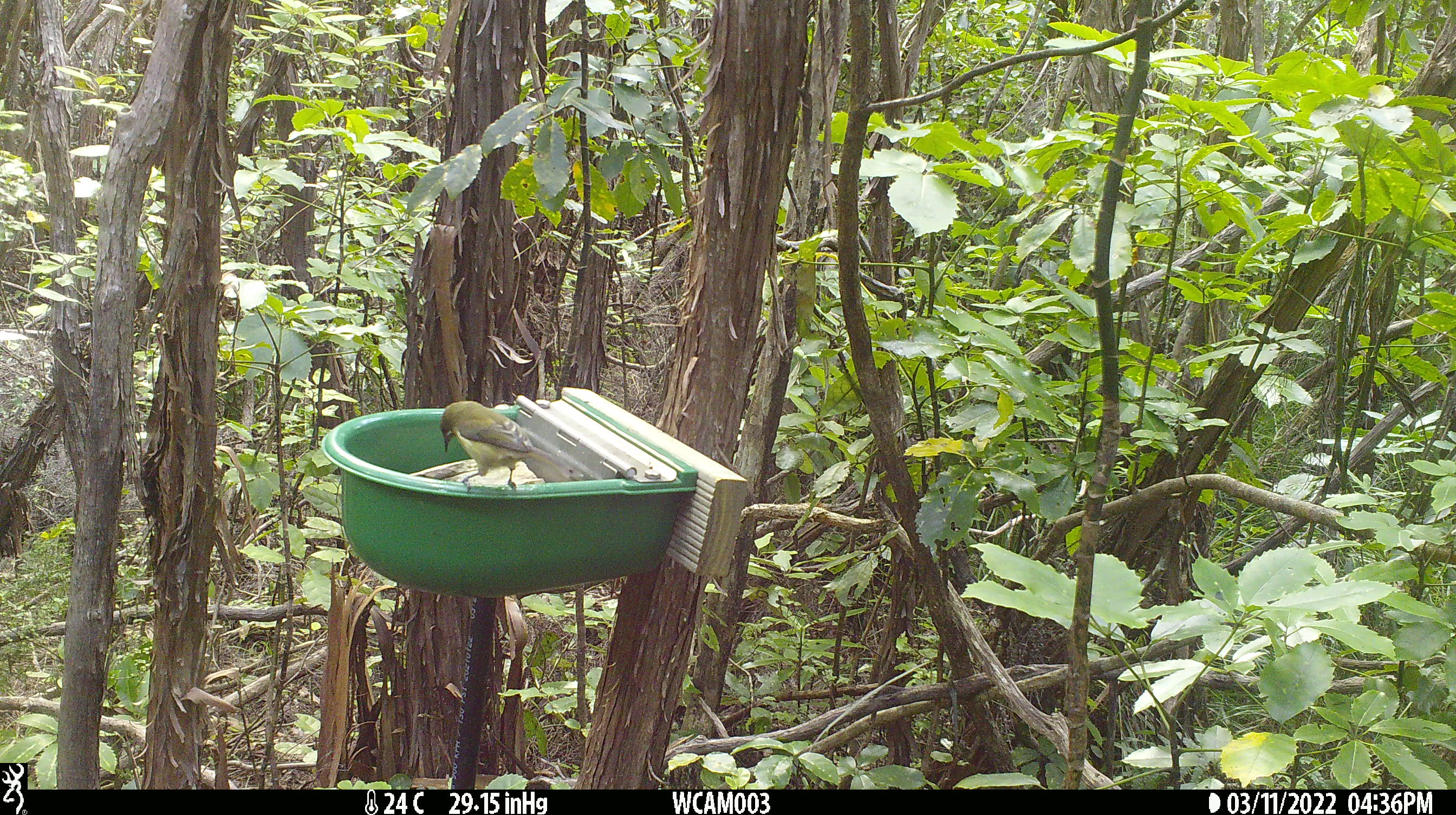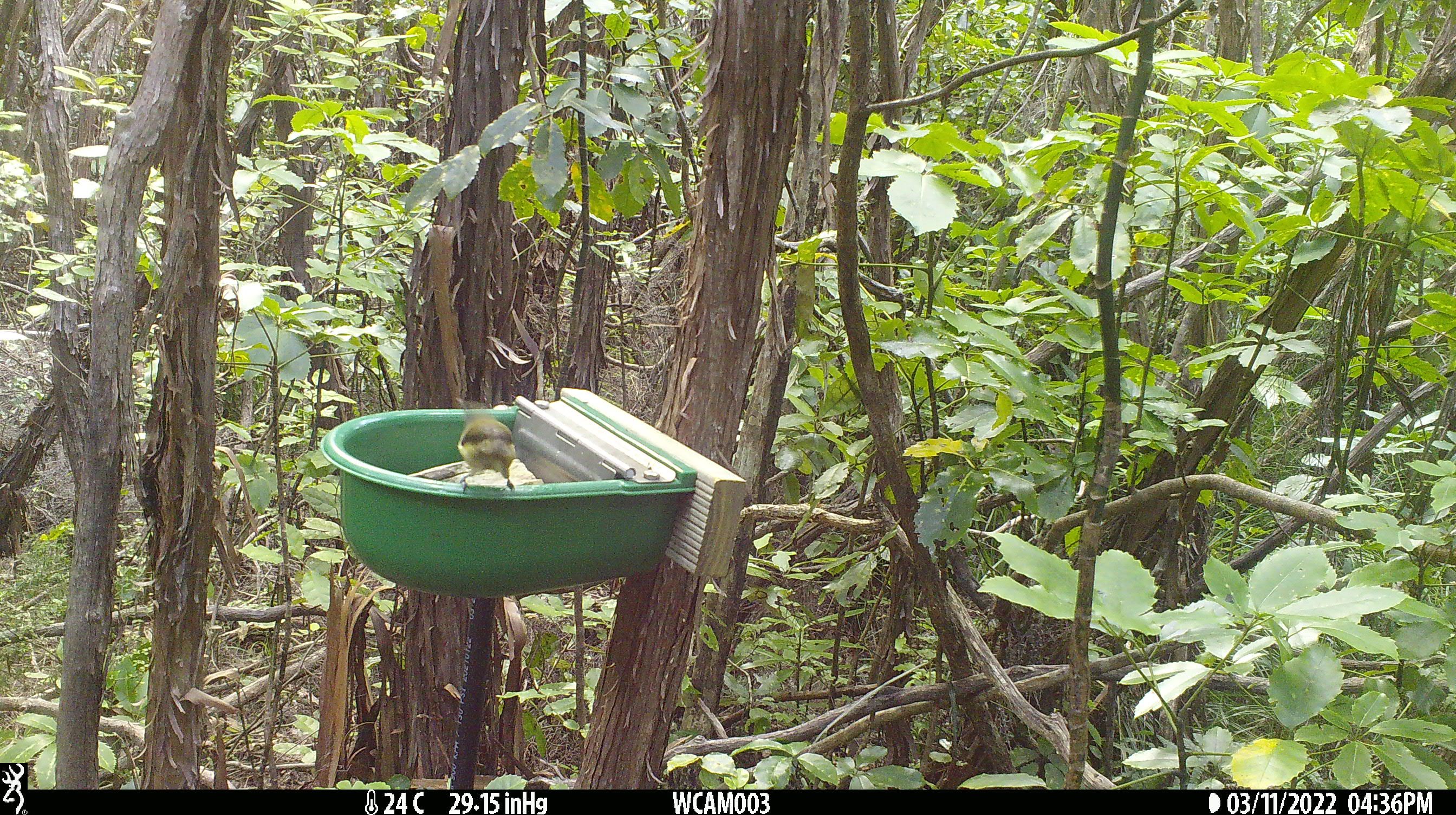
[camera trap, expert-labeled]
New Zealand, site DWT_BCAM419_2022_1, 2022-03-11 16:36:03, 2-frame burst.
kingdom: Animalia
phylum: Chordata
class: Aves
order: Passeriformes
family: Meliphagidae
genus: Anthornis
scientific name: Anthornis melanura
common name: new zealand bellbird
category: bellbird